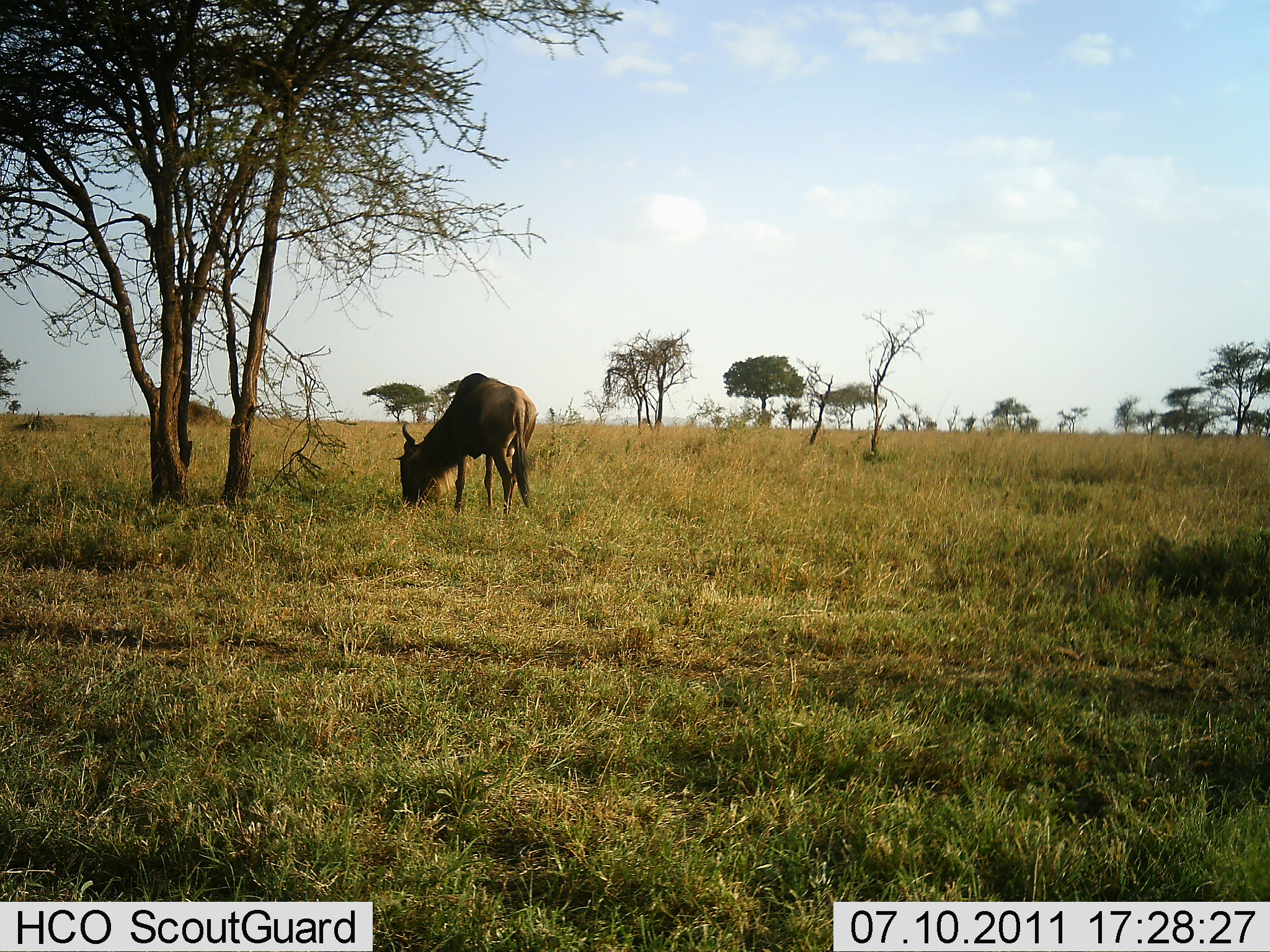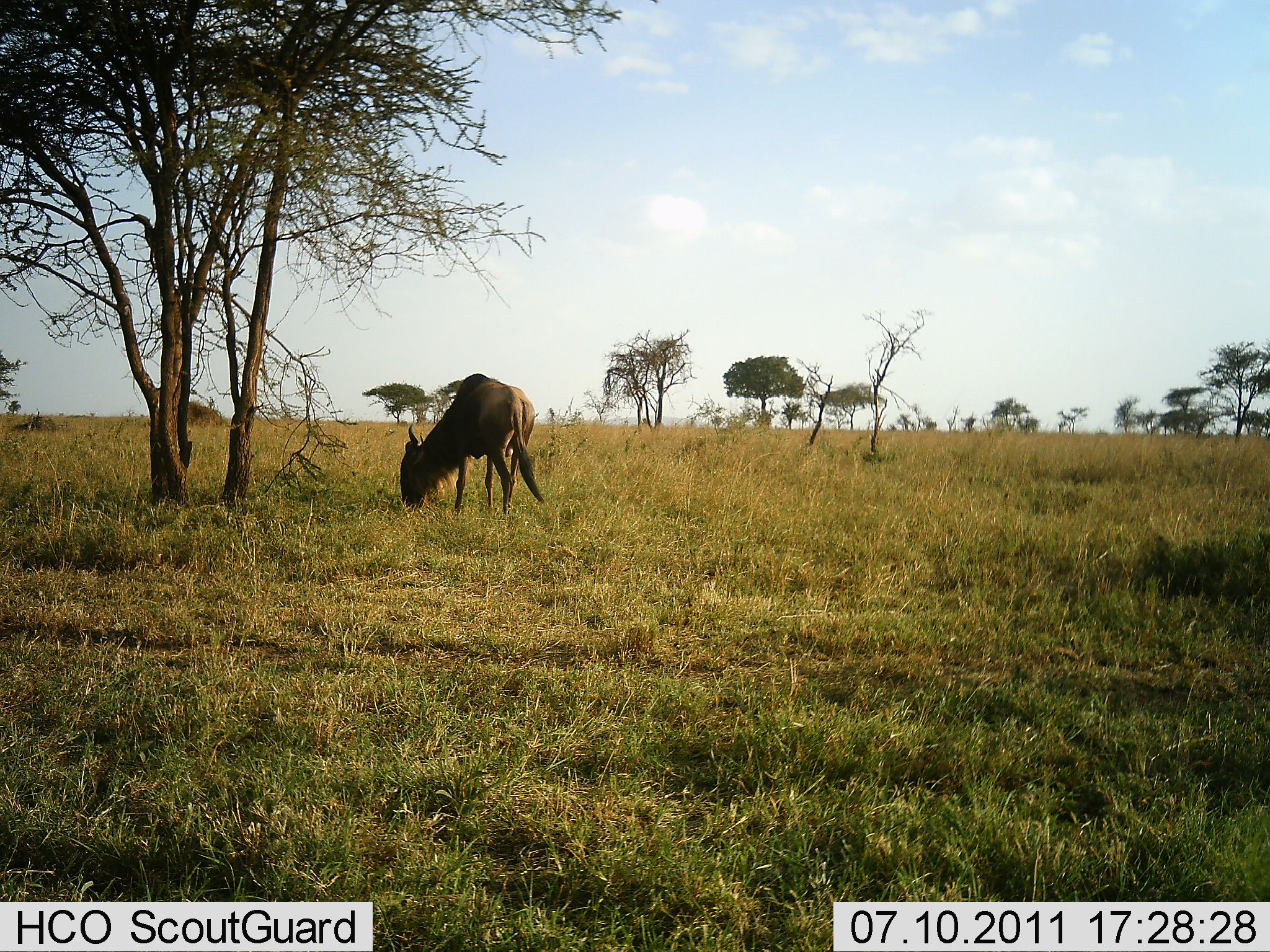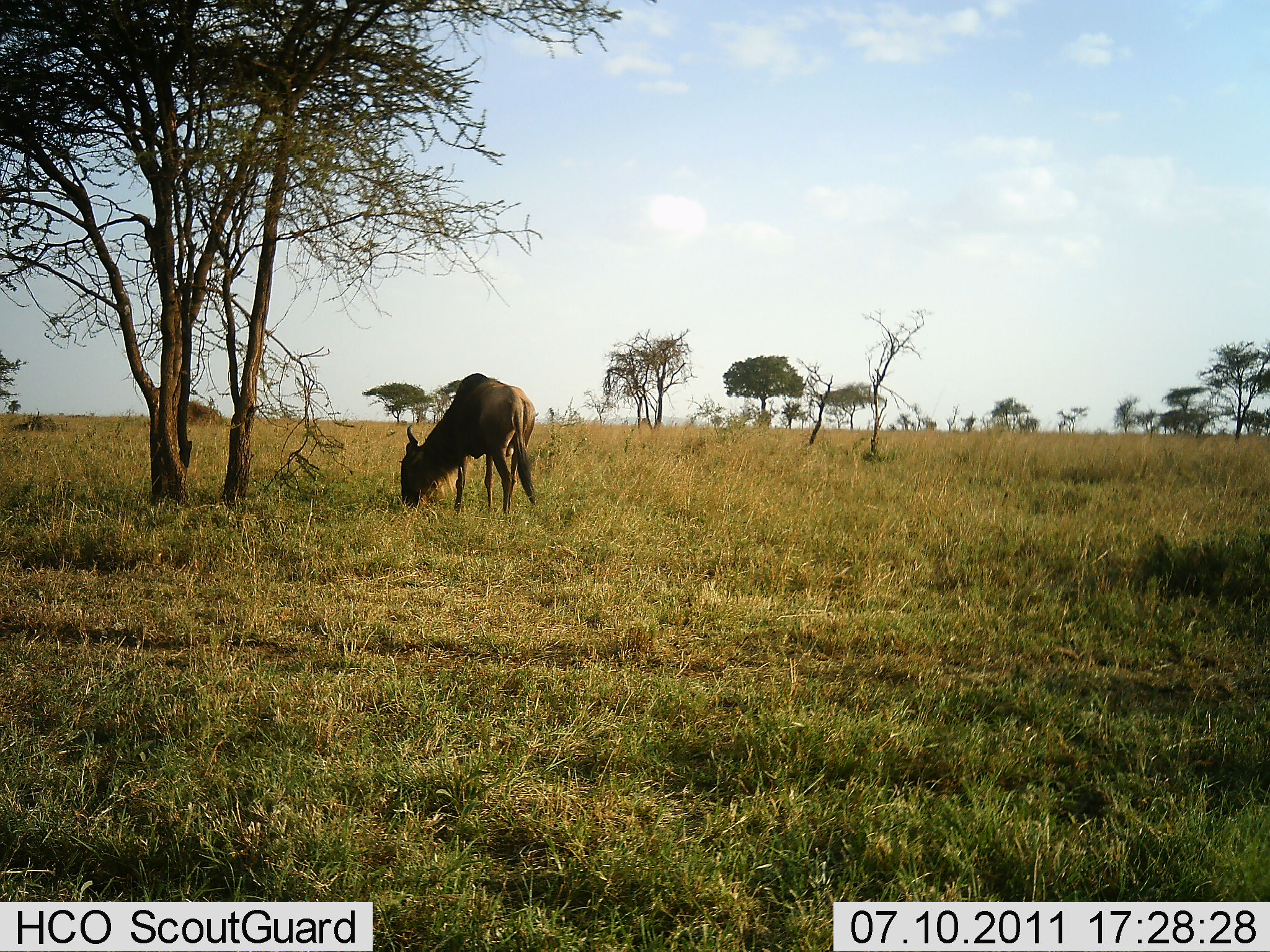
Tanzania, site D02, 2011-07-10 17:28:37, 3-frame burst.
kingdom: Animalia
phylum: Chordata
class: Mammalia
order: Artiodactyla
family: Bovidae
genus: Connochaetes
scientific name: Connochaetes taurinus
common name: blue wildebeest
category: wildebeest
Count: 1.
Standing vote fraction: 25%.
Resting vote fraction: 0%.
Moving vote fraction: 0%.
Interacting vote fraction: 0%.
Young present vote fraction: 0%.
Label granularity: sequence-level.